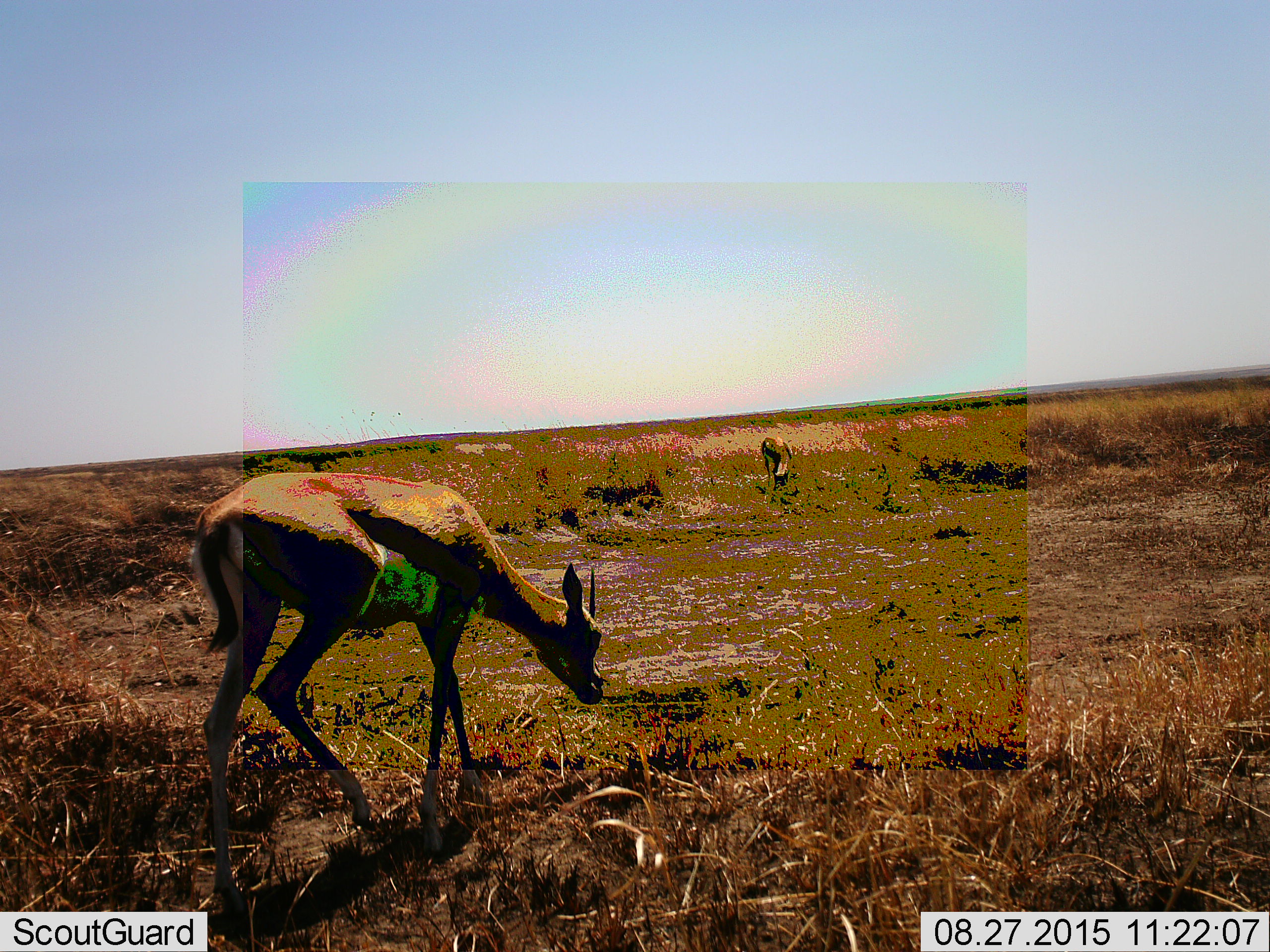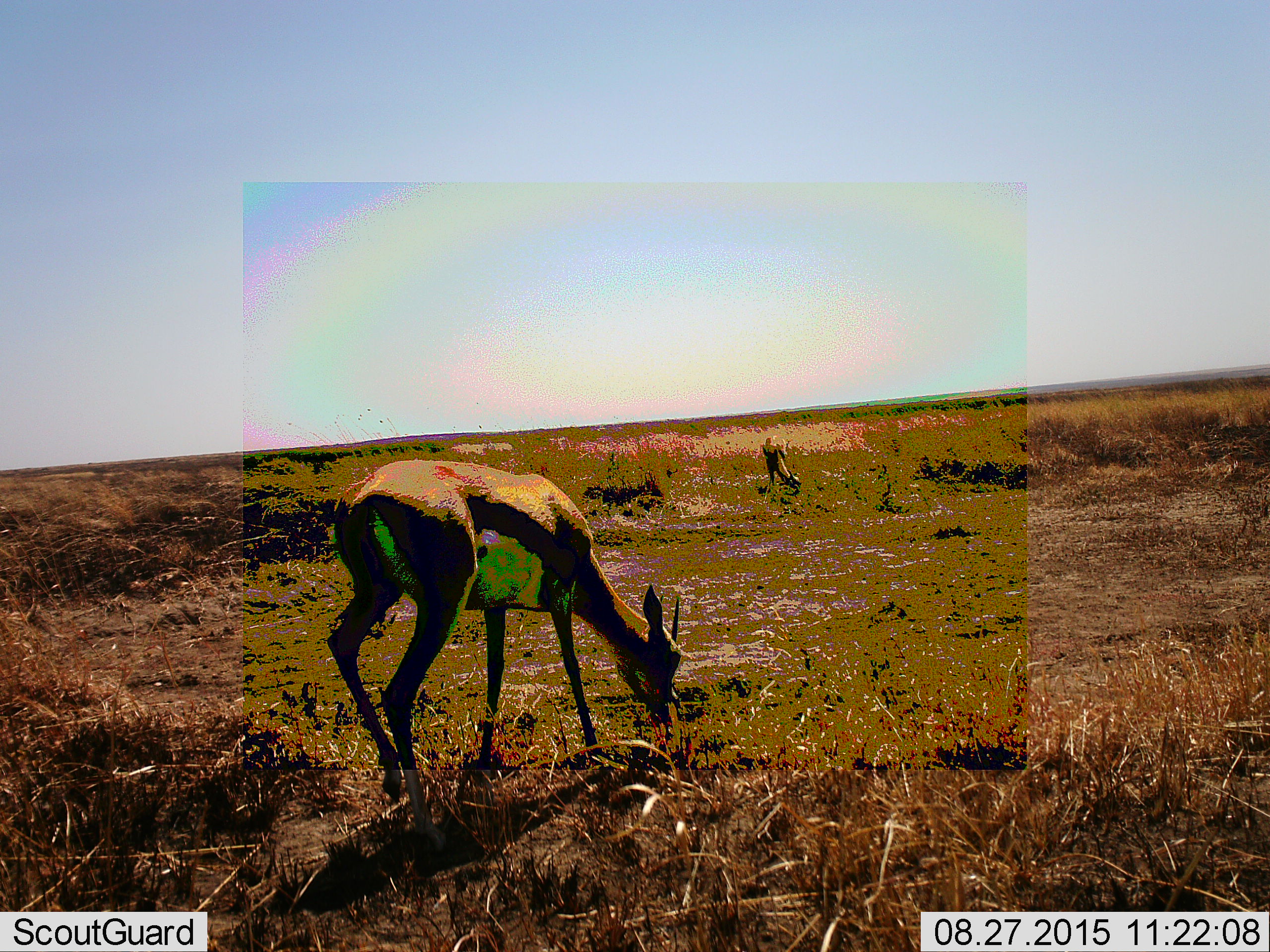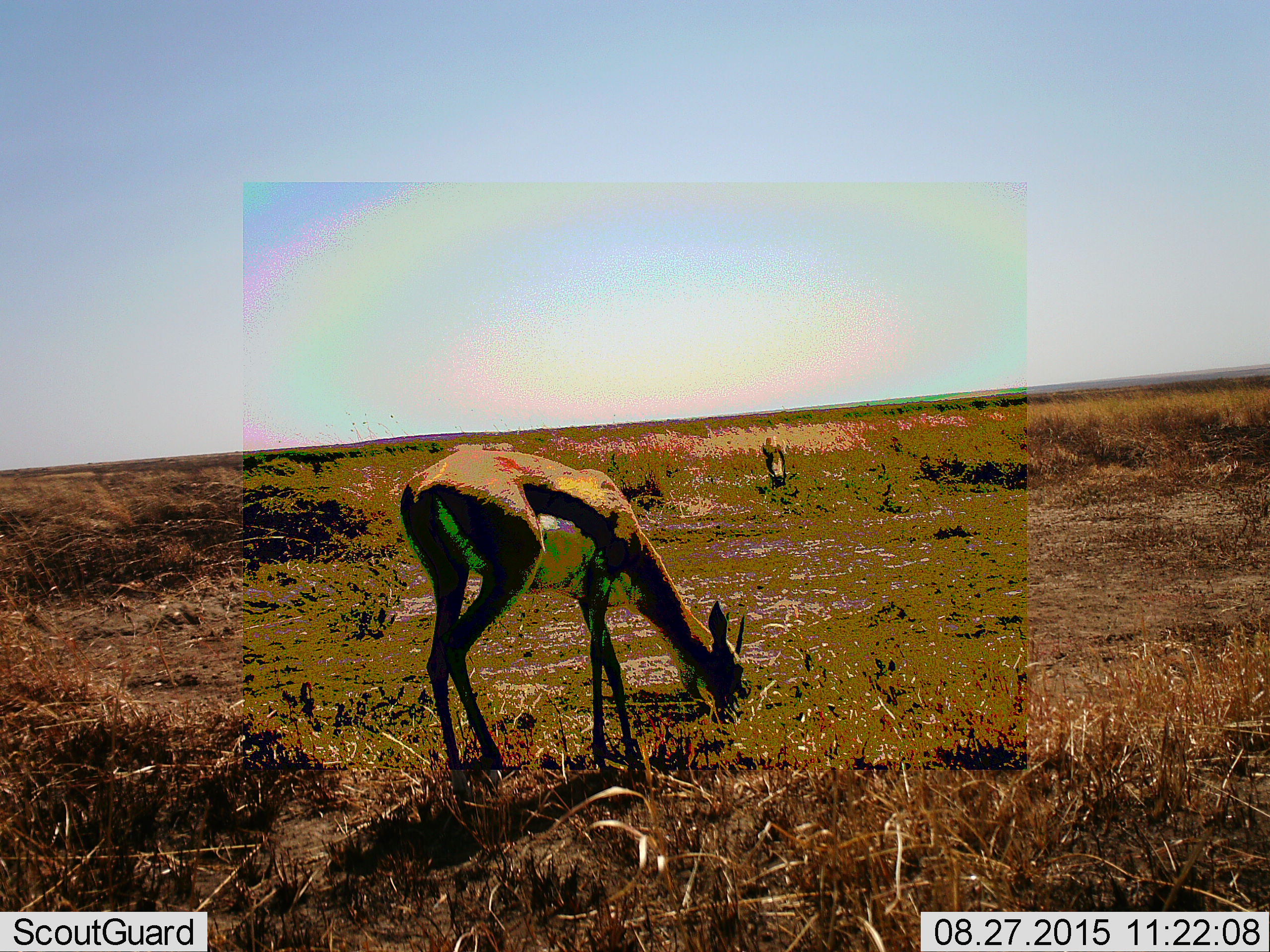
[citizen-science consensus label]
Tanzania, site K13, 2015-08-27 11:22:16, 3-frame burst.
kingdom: Animalia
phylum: Chordata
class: Mammalia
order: Artiodactyla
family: Bovidae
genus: Eudorcas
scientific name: Eudorcas thomsonii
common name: thomson's gazelle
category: gazellethomsons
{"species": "gazellethomsons (thomson's gazelle) (Eudorcas thomsonii)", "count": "2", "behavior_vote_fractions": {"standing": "14%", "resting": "0%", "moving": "43%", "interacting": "0%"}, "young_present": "0%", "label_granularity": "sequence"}